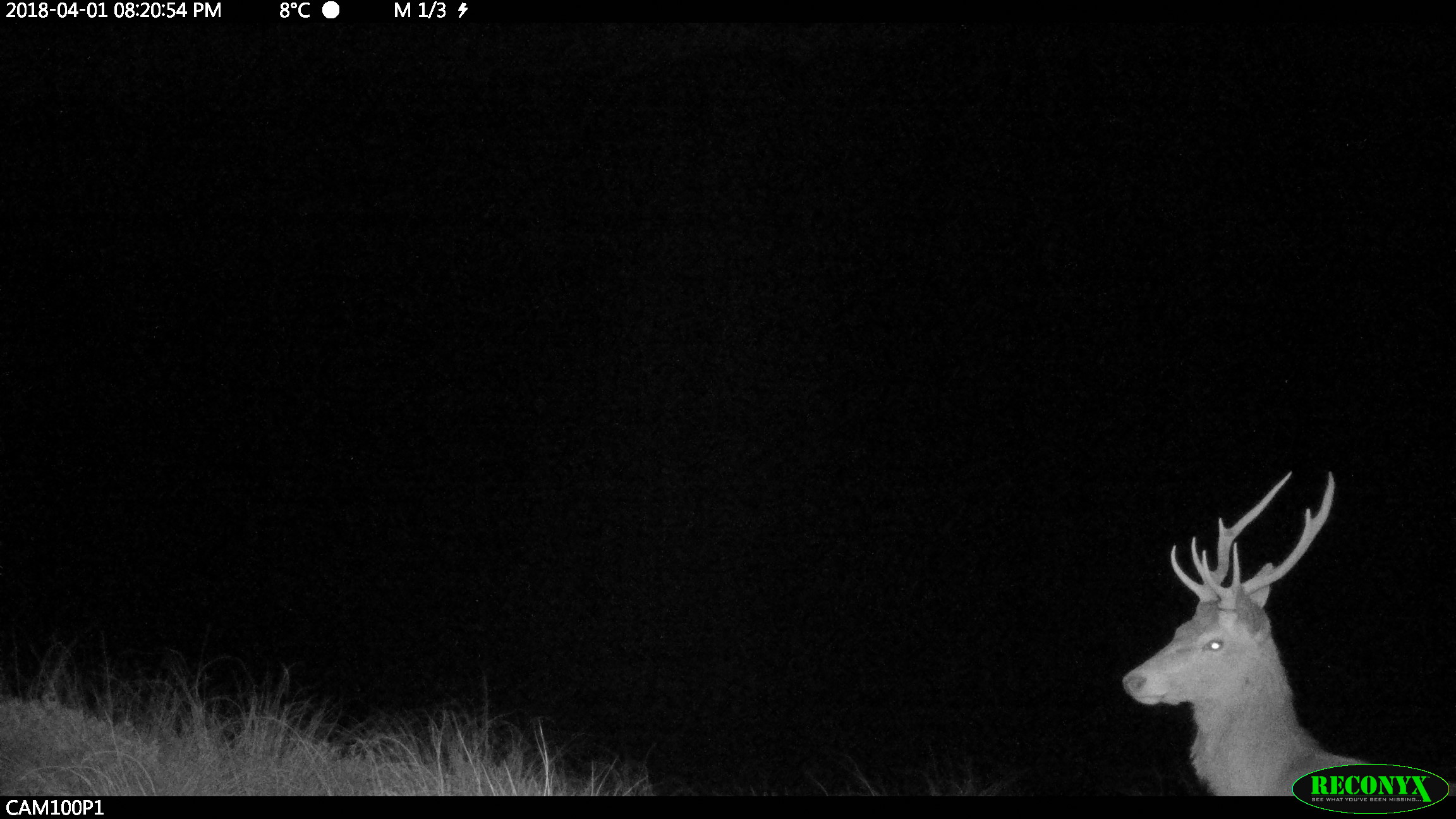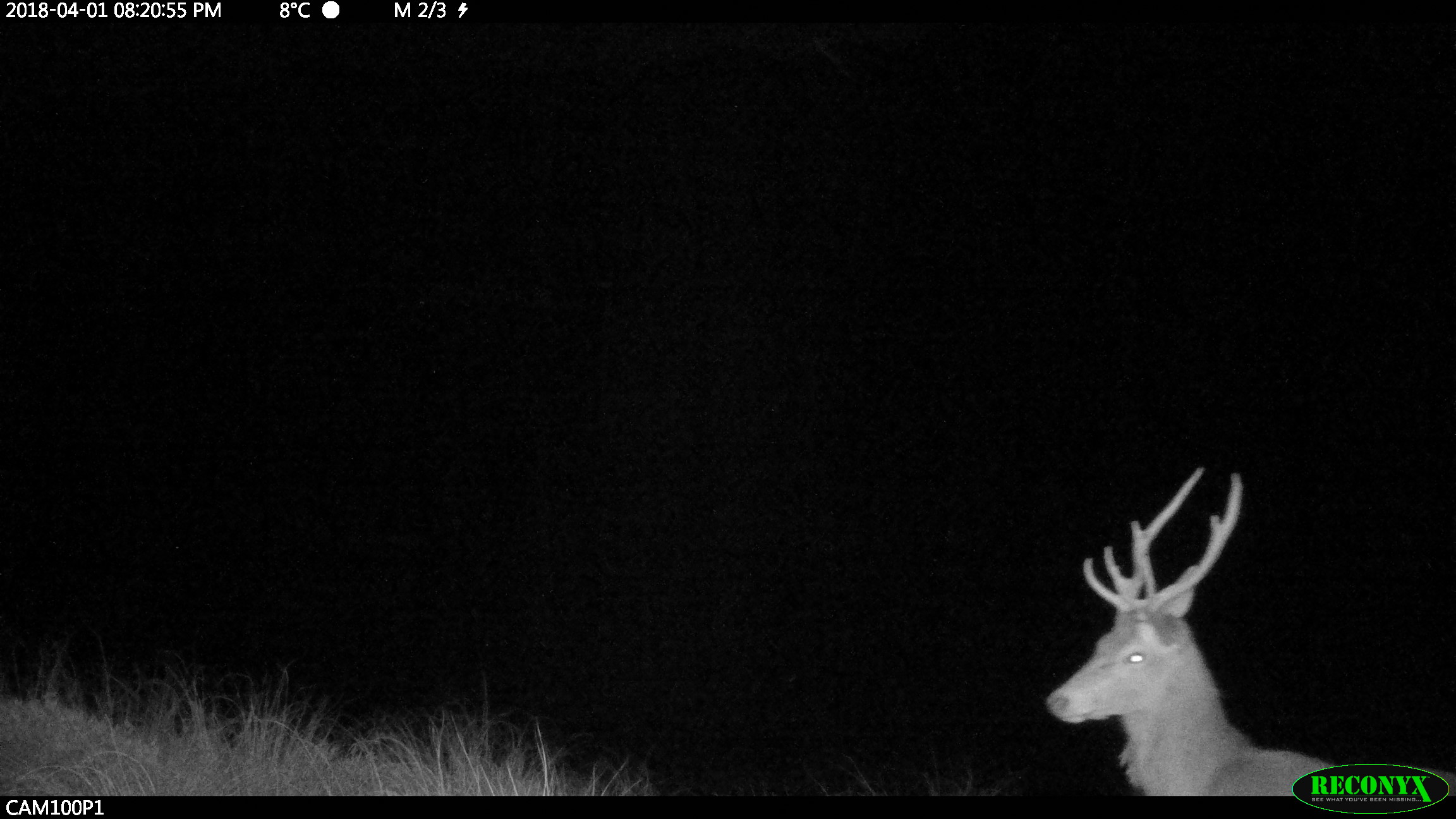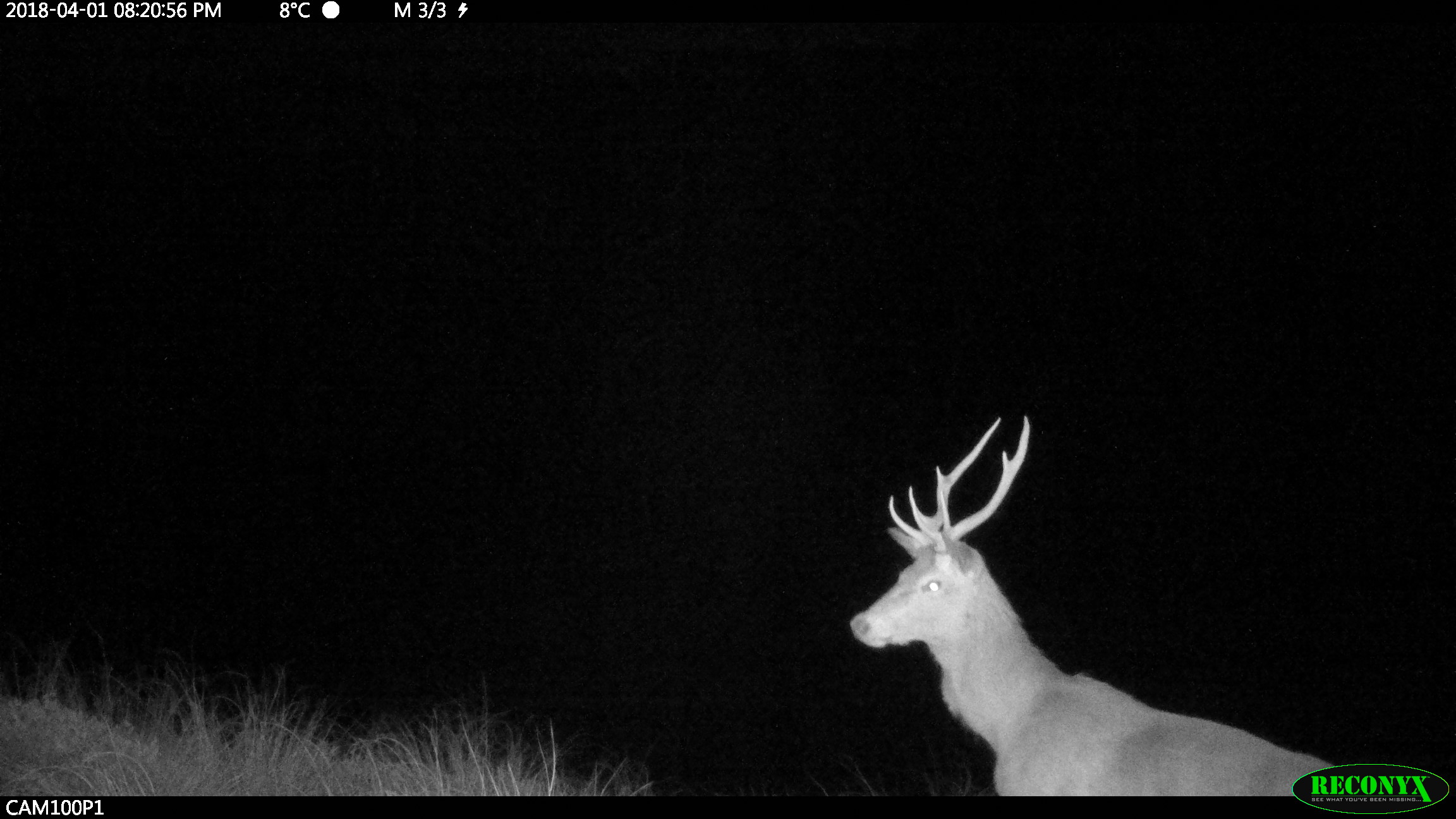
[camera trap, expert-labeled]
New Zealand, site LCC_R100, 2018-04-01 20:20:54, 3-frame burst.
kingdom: Animalia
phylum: Chordata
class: Mammalia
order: Artiodactyla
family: Cervidae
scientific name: Cervidae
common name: deer